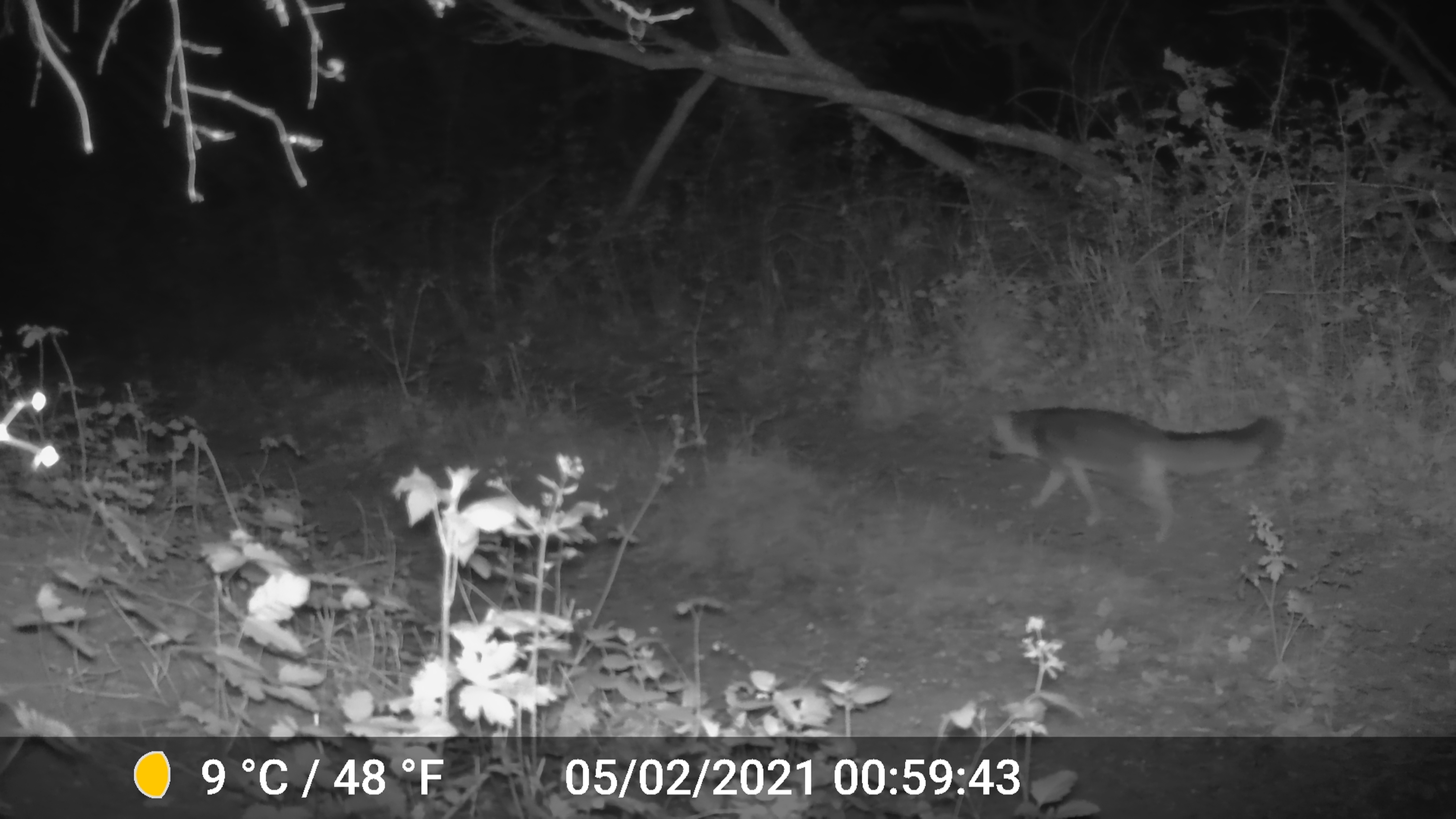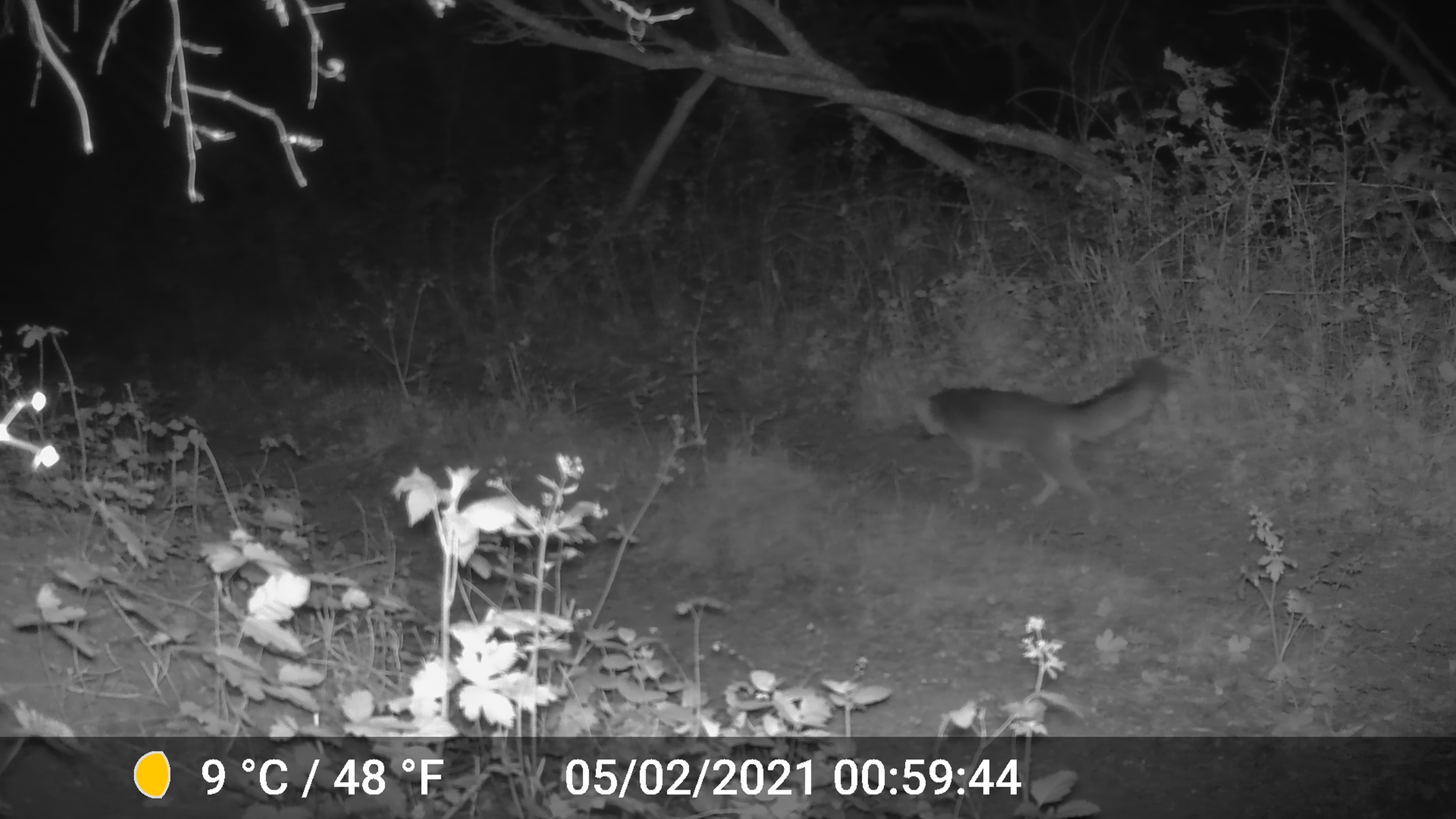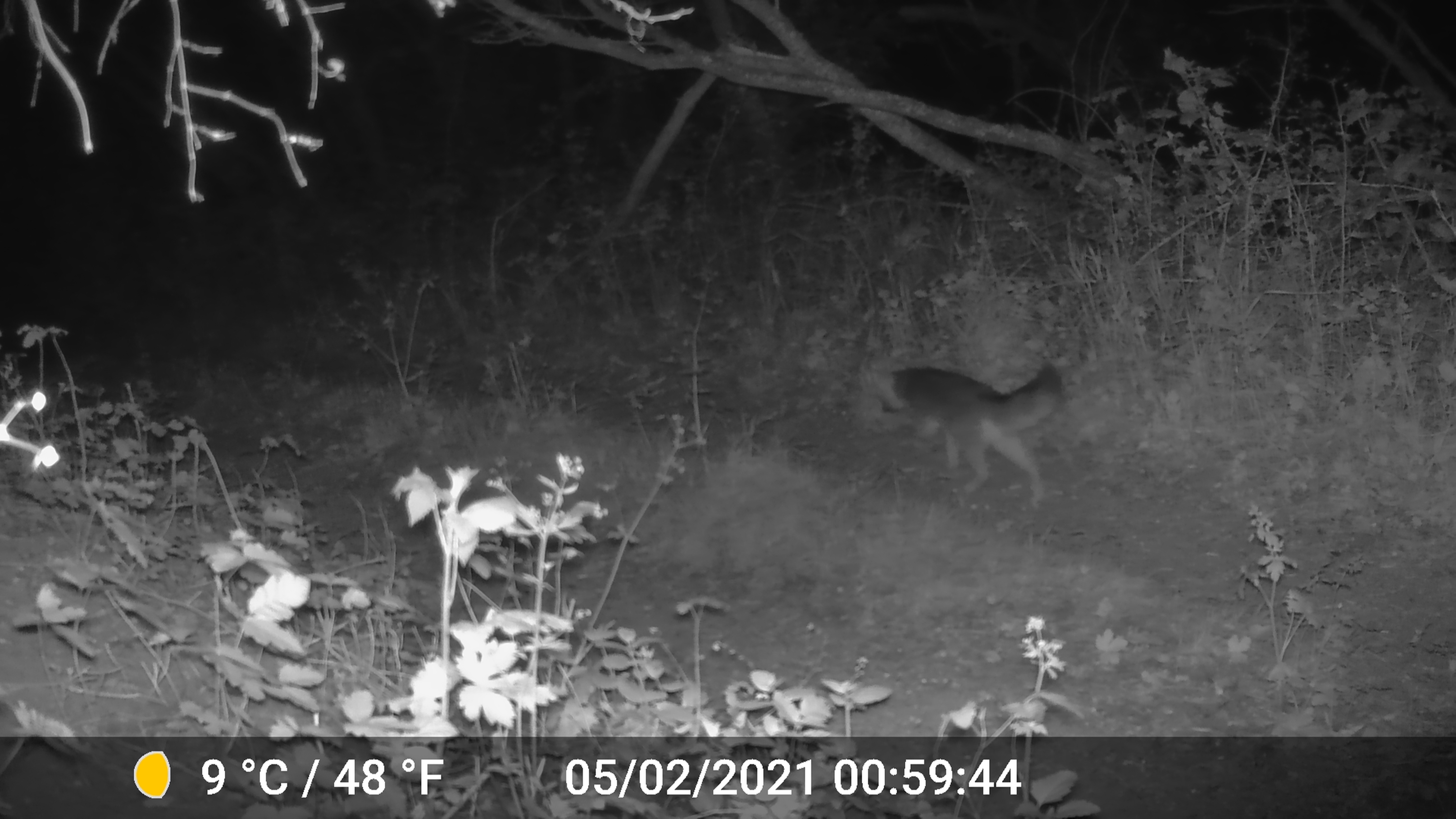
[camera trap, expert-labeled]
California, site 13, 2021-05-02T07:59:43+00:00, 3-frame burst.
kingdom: Animalia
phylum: Chordata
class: Mammalia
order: Carnivora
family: Canidae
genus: Urocyon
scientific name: Urocyon cinereoargenteus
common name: gray fox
Gray fox (Urocyon cinereoargenteus).